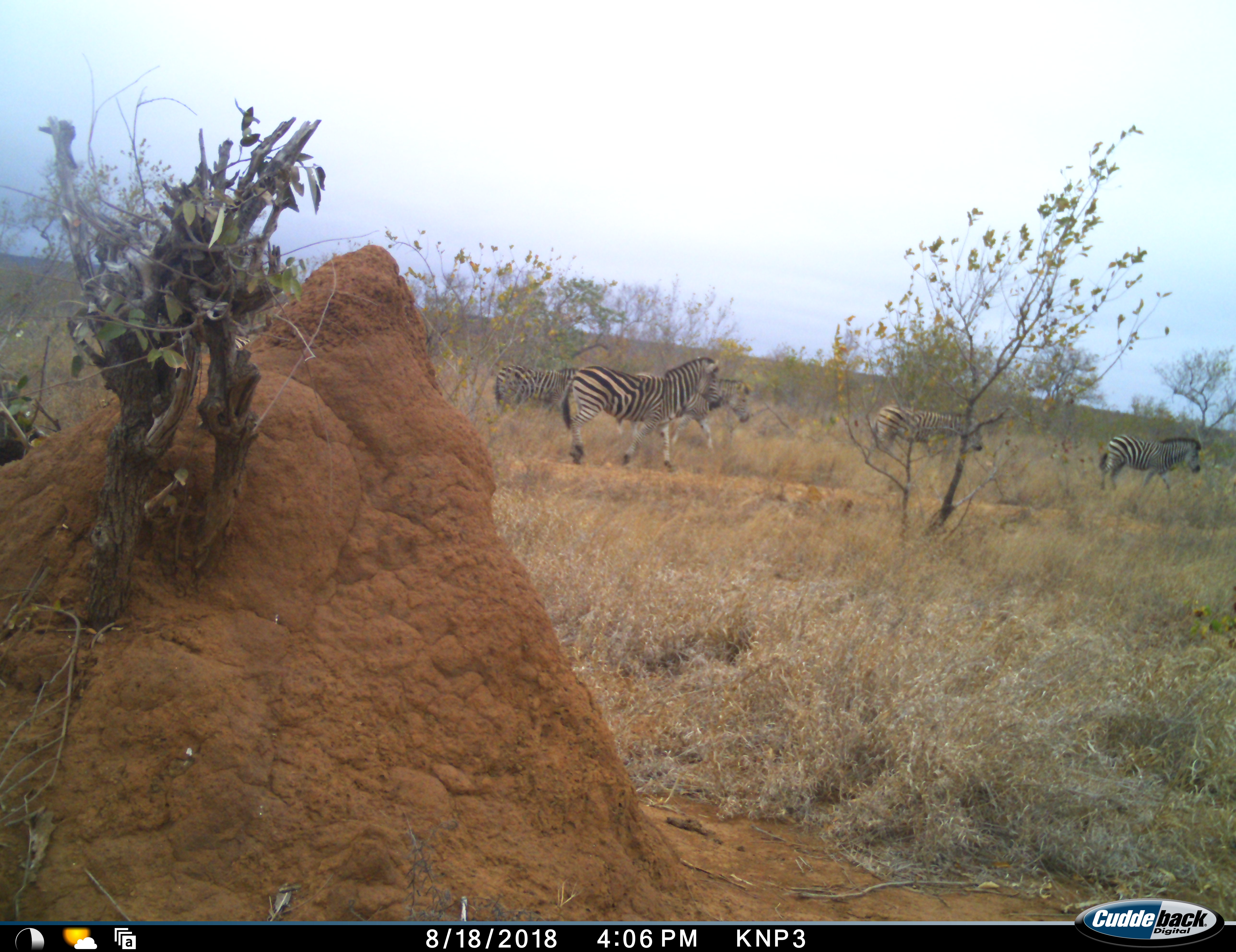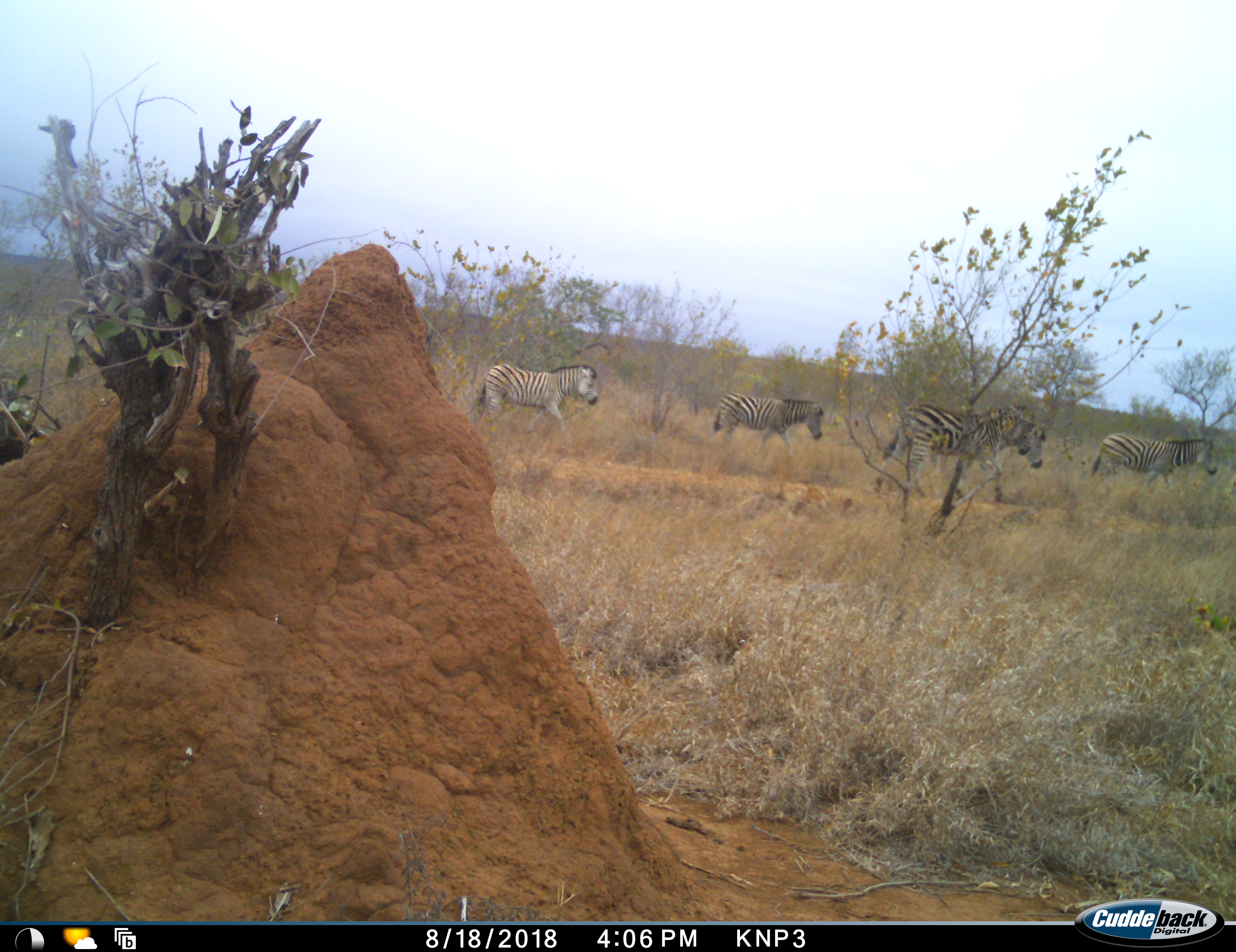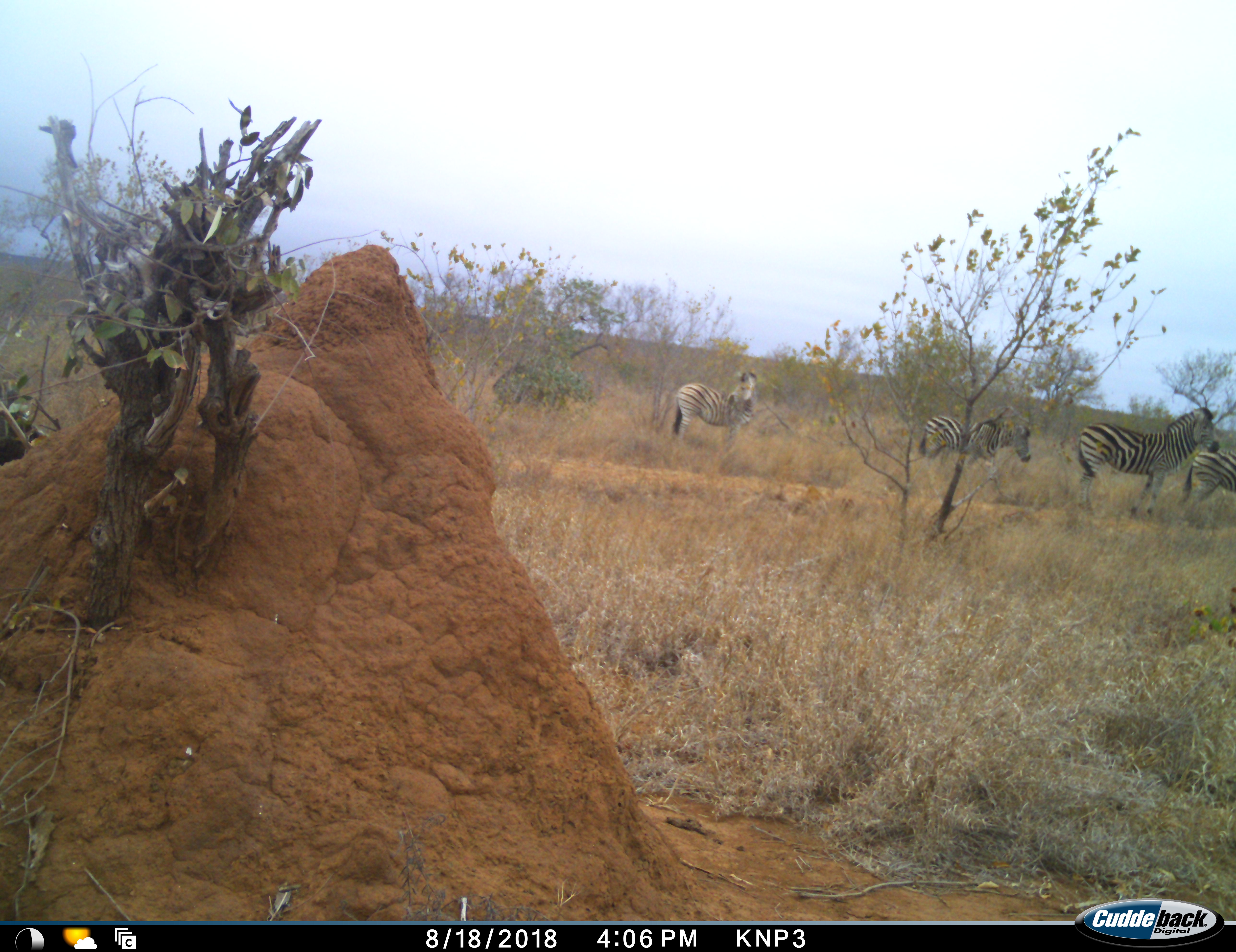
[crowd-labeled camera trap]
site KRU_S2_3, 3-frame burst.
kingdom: Animalia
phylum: Chordata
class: Mammalia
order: Perissodactyla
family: Equidae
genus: Equus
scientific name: Equus quagga burchellii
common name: burchell's zebra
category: zebraburchells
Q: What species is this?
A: Zebraburchells (burchell's zebra) (Equus quagga burchellii).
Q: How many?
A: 5.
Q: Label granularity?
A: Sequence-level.